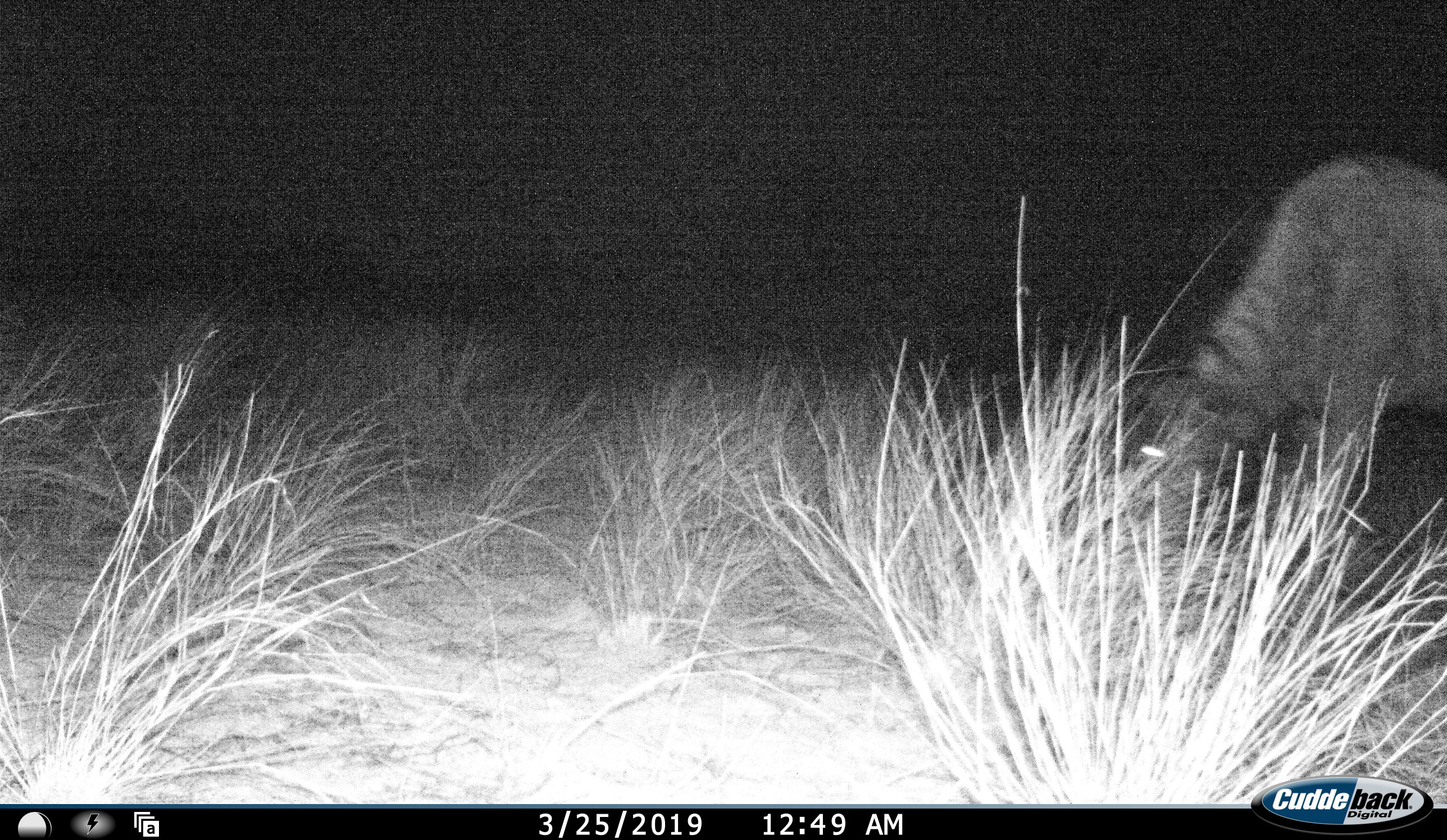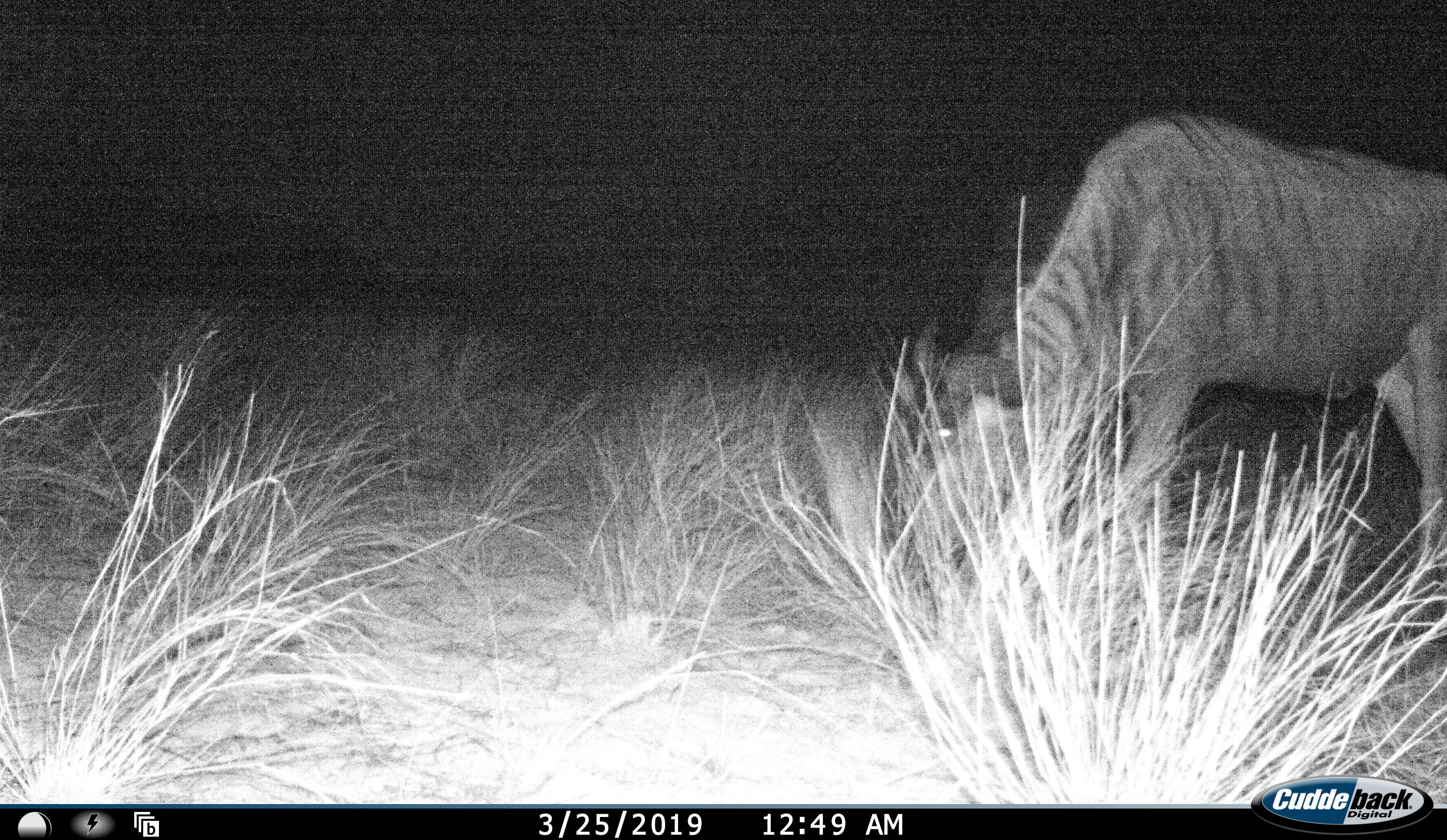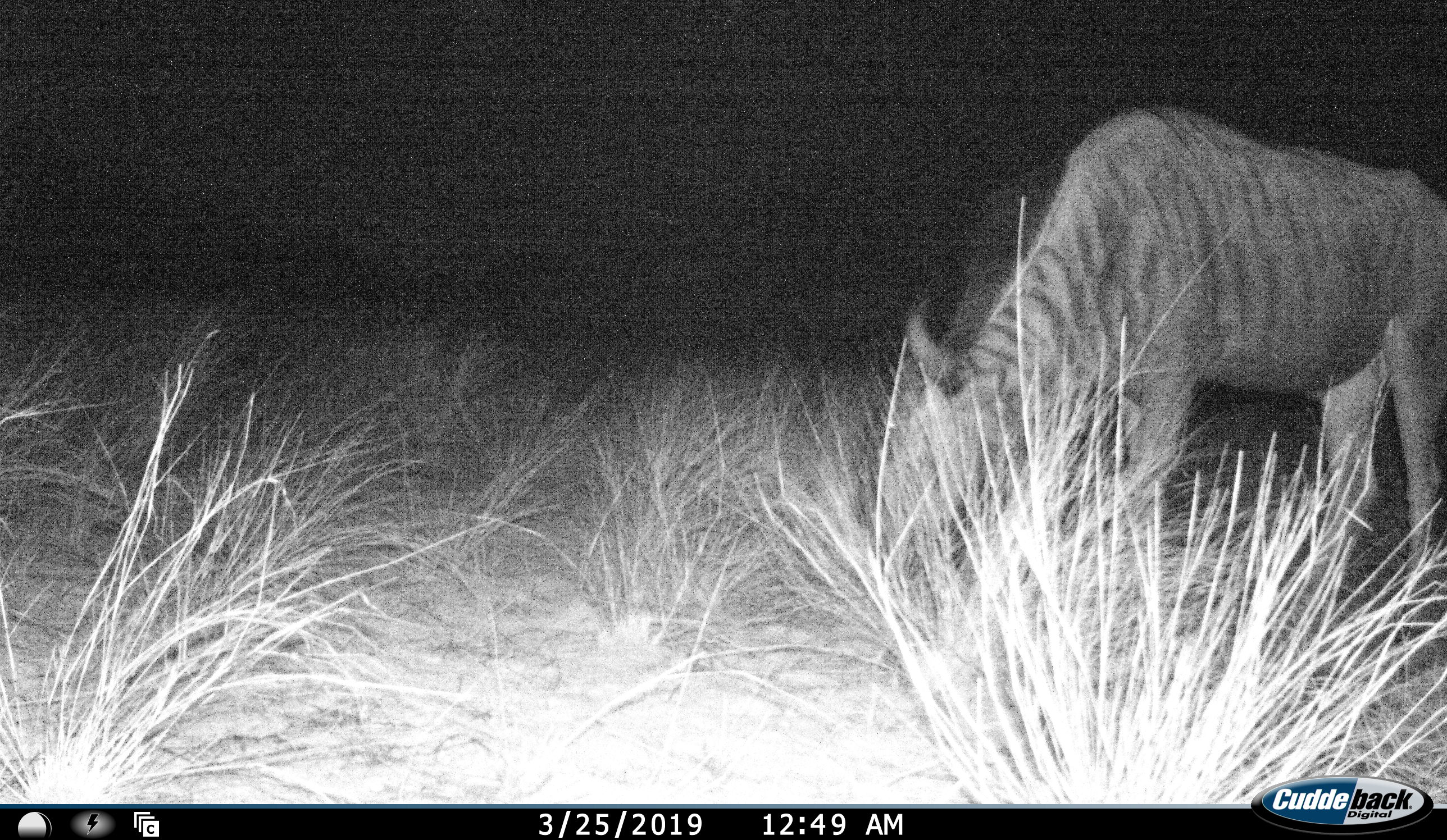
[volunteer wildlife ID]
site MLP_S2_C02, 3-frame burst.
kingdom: Animalia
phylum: Chordata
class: Mammalia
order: Artiodactyla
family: Bovidae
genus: Connochaetes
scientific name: Connochaetes taurinus taurinus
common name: blue wildebeest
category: wildebeestblue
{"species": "wildebeestblue (blue wildebeest) (Connochaetes taurinus taurinus)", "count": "1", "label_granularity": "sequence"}